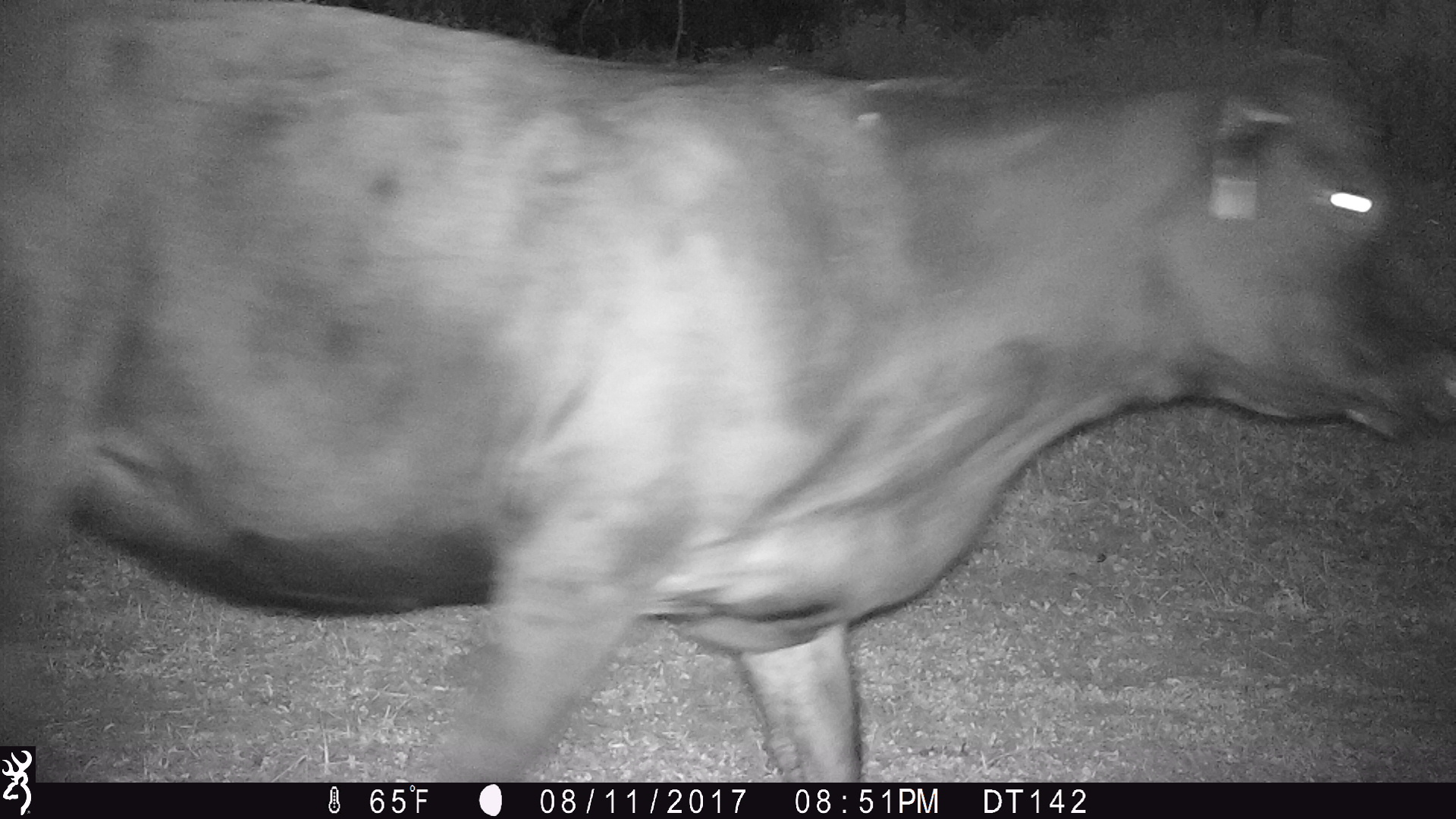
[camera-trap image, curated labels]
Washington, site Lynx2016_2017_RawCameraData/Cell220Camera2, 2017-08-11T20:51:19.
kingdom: Animalia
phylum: Chordata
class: Mammalia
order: Artiodactyla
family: Bovidae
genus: Bos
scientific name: Bos taurus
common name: domestic cattle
Domestic cattle (Bos taurus). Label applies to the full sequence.